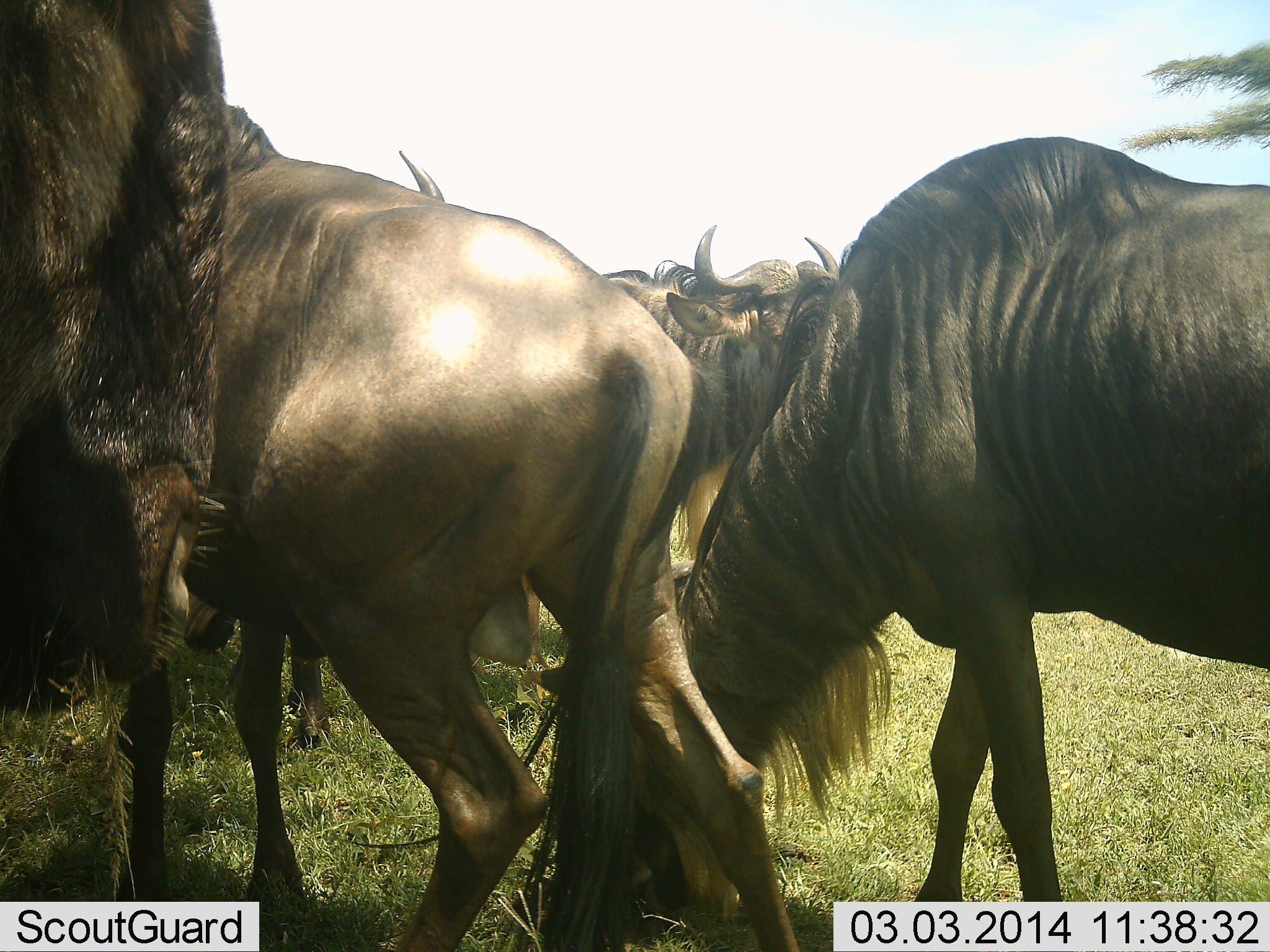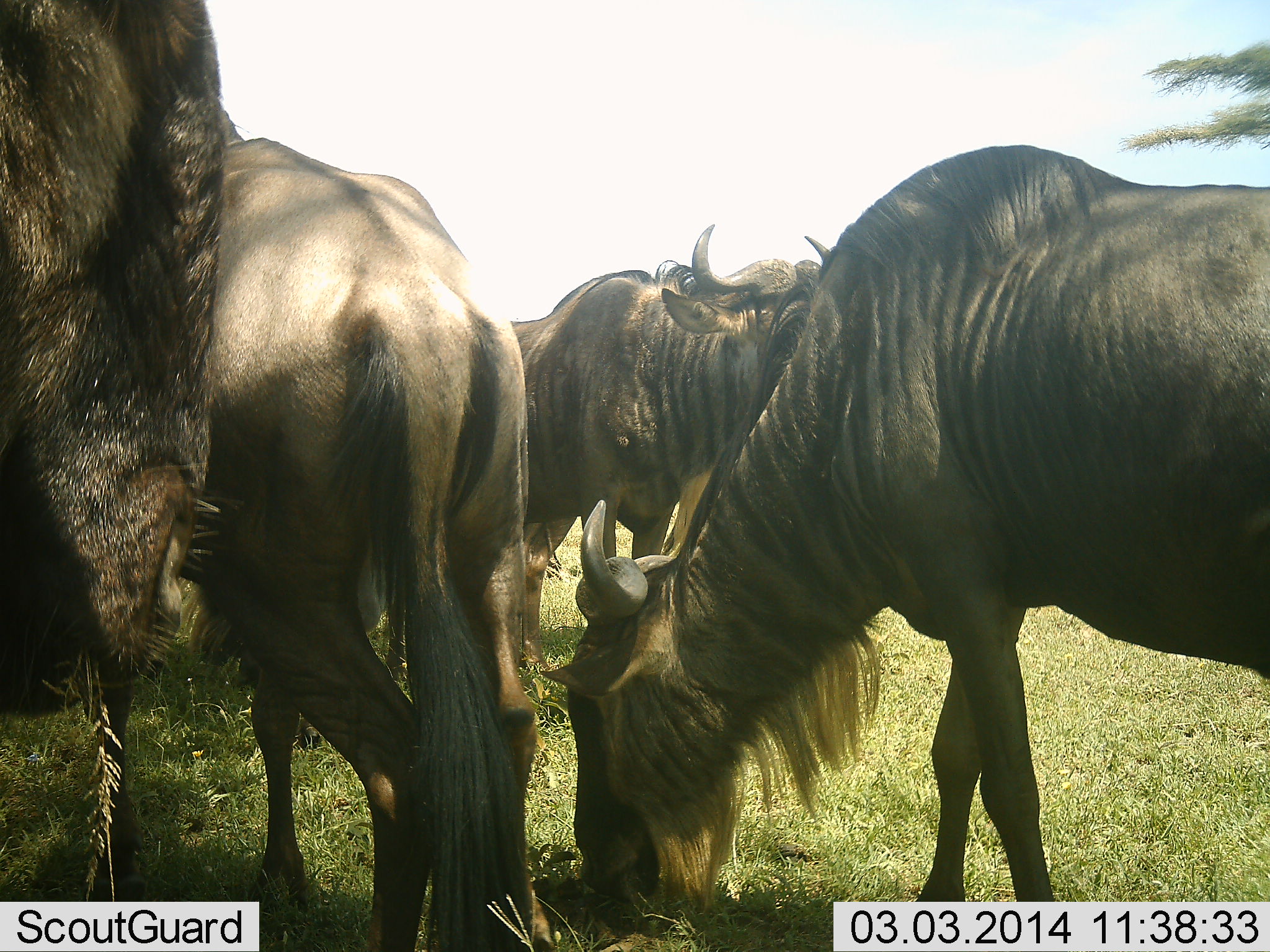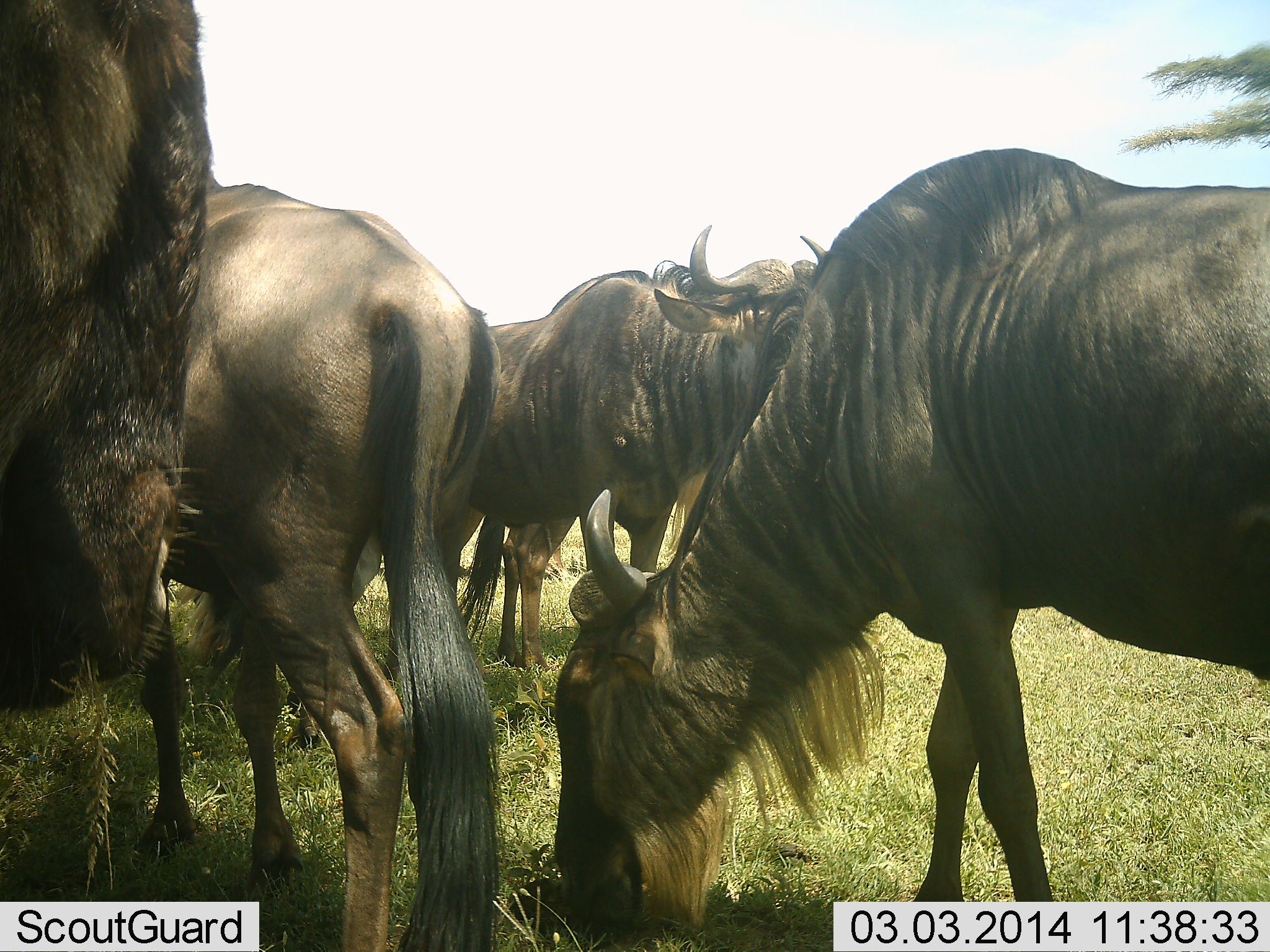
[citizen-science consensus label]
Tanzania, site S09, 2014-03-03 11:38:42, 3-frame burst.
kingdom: Animalia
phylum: Chordata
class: Mammalia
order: Artiodactyla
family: Bovidae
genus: Connochaetes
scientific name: Connochaetes taurinus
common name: blue wildebeest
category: wildebeest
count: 5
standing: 60%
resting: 10%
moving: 30%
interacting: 0%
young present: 0%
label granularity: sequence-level